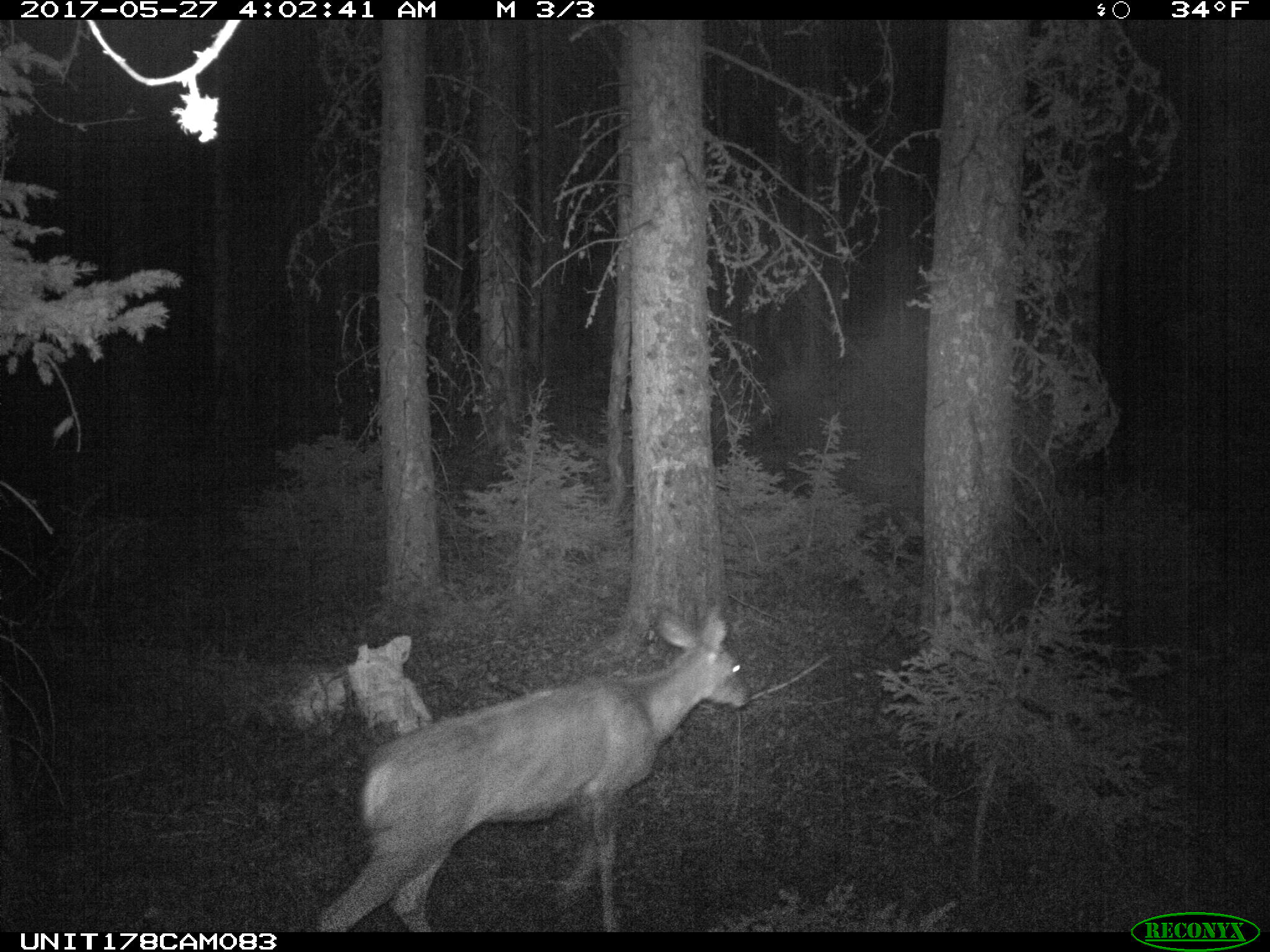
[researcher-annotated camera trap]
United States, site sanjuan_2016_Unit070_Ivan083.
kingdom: Animalia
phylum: Chordata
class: Mammalia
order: Artiodactyla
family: Cervidae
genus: Odocoileus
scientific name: Odocoileus hemionus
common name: mule deer